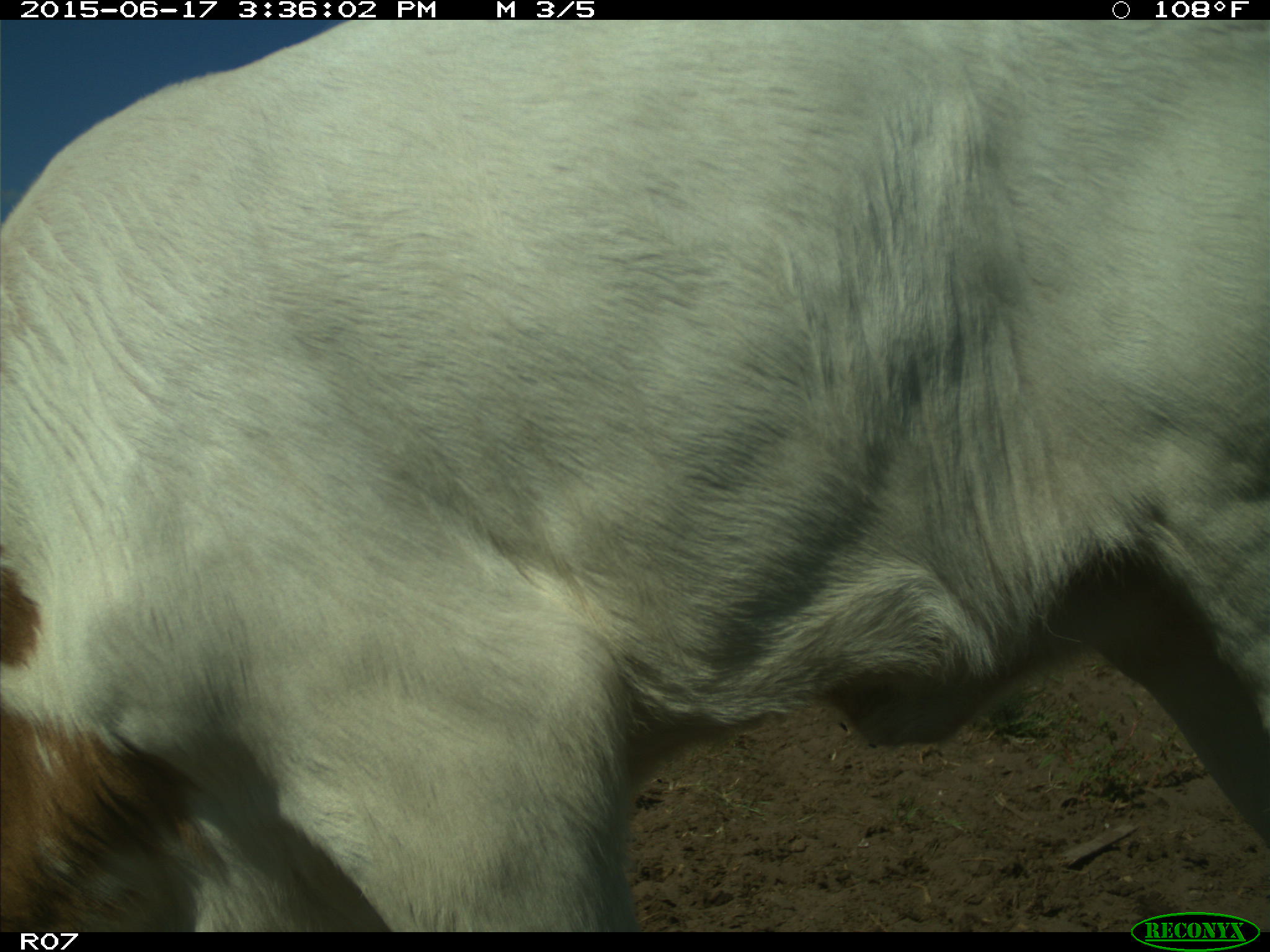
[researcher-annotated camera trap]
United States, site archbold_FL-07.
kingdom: Animalia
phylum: Chordata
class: Mammalia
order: Artiodactyla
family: Bovidae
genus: Bos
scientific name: Bos taurus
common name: domestic cow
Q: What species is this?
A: Bos taurus (domestic cow).